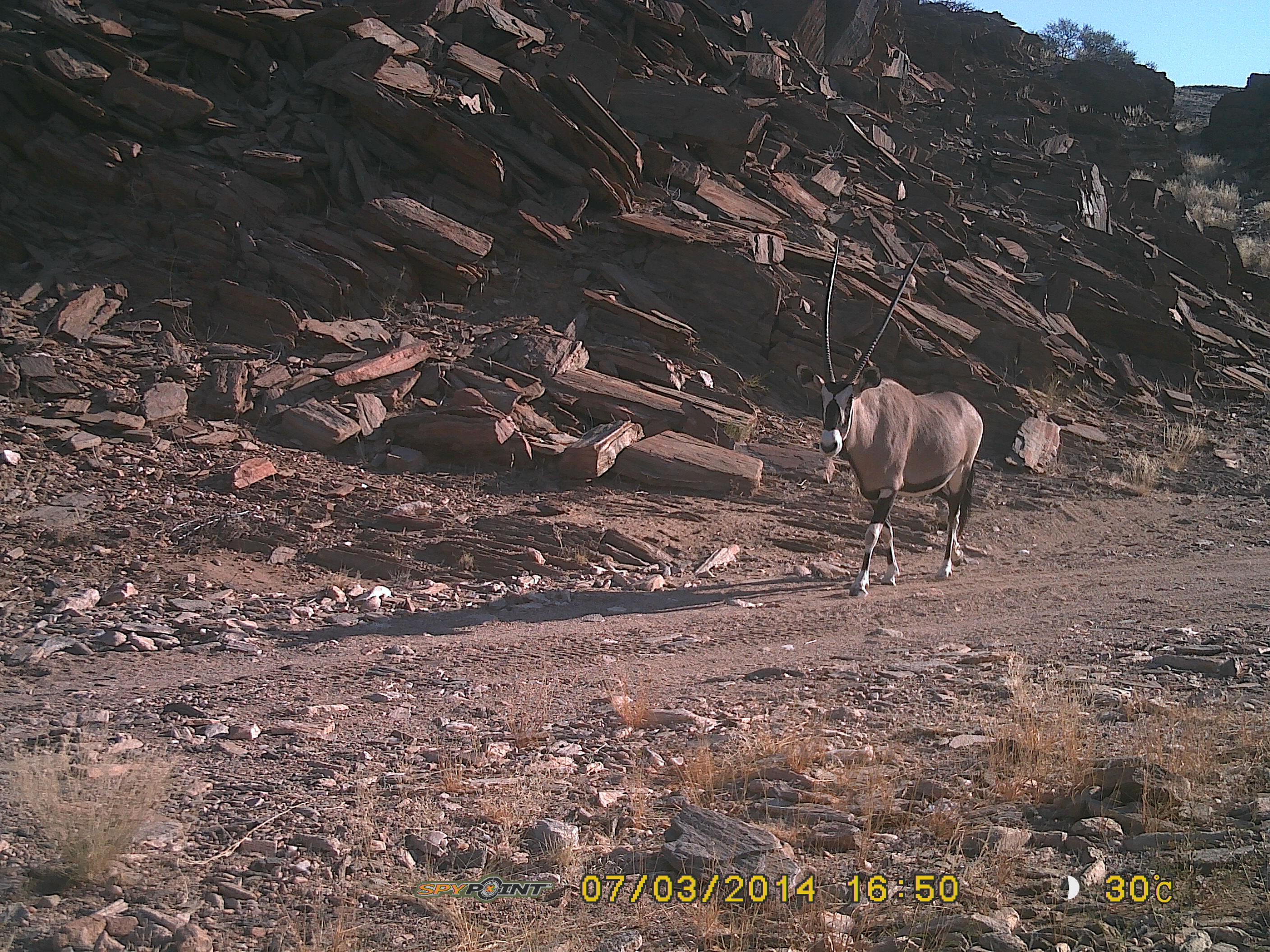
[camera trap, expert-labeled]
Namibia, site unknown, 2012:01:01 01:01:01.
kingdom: Animalia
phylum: Chordata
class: Mammalia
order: Artiodactyla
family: Bovidae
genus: Oryx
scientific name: Oryx gazella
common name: gemsbok